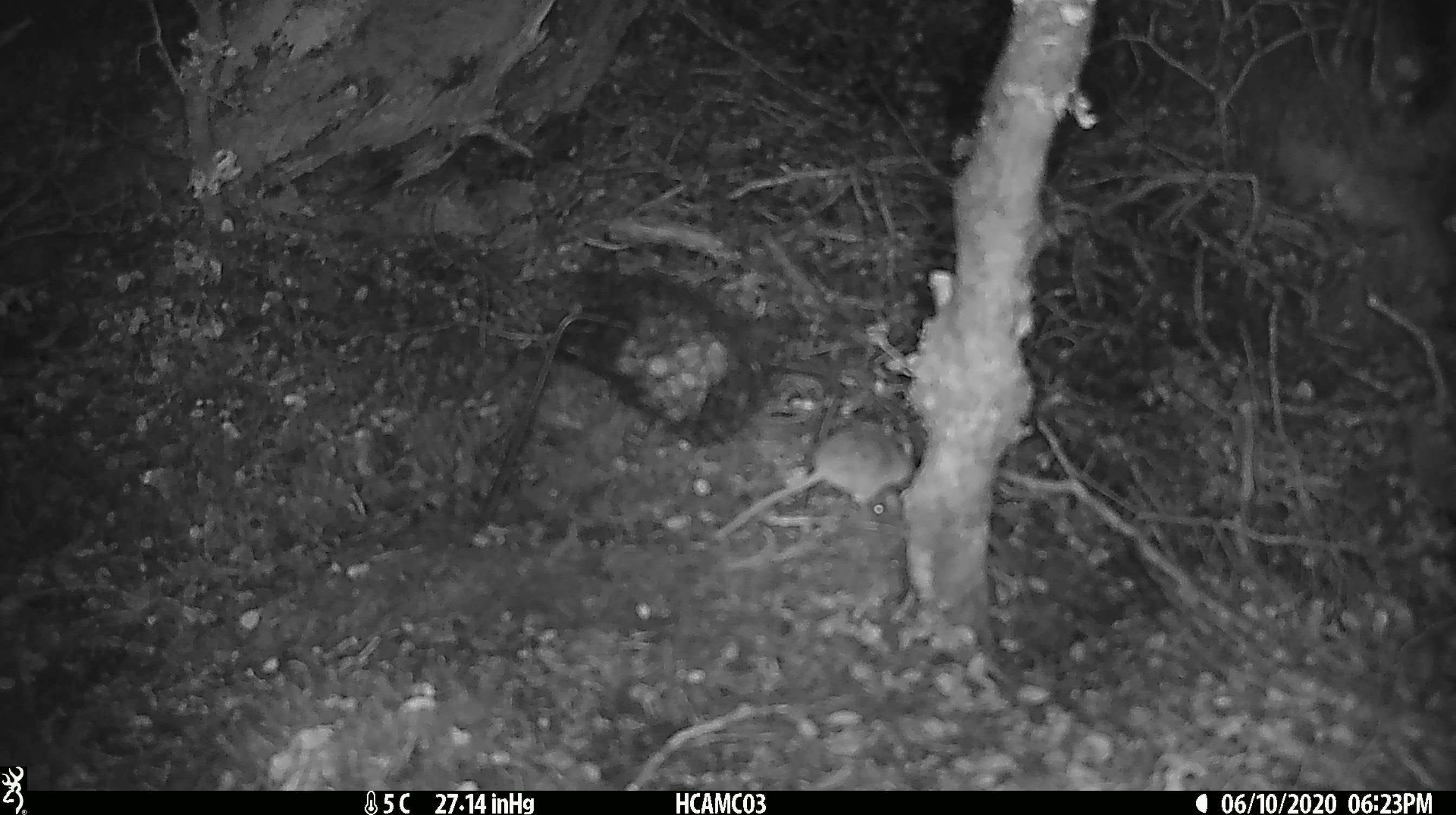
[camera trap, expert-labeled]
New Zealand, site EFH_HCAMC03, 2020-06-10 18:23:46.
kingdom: Animalia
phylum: Chordata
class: Mammalia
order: Rodentia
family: Muridae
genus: Mus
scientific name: Mus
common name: mouse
Mouse (Mus).